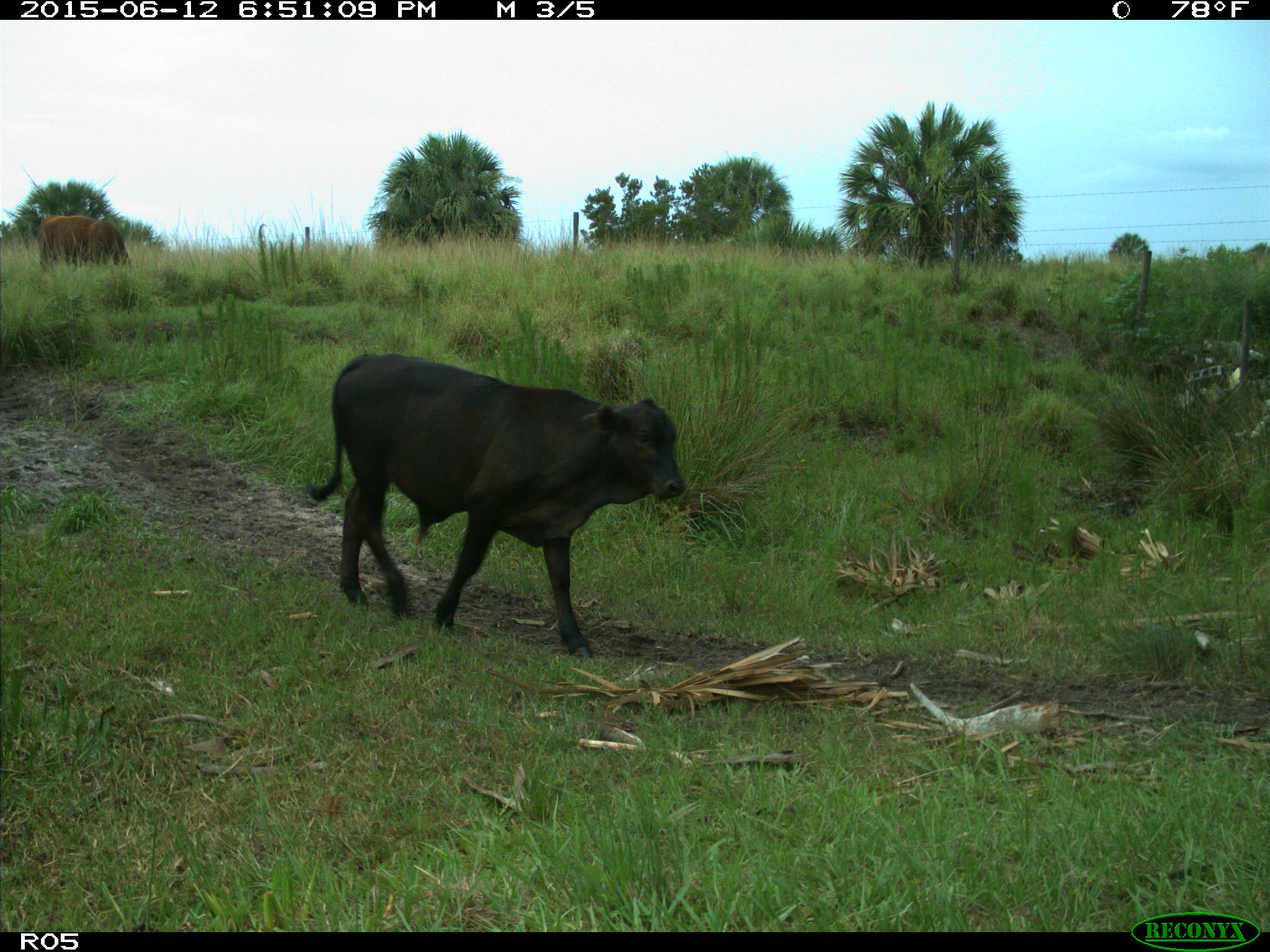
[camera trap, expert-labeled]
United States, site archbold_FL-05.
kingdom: Animalia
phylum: Chordata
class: Mammalia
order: Artiodactyla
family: Bovidae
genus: Bos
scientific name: Bos taurus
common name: domestic cow